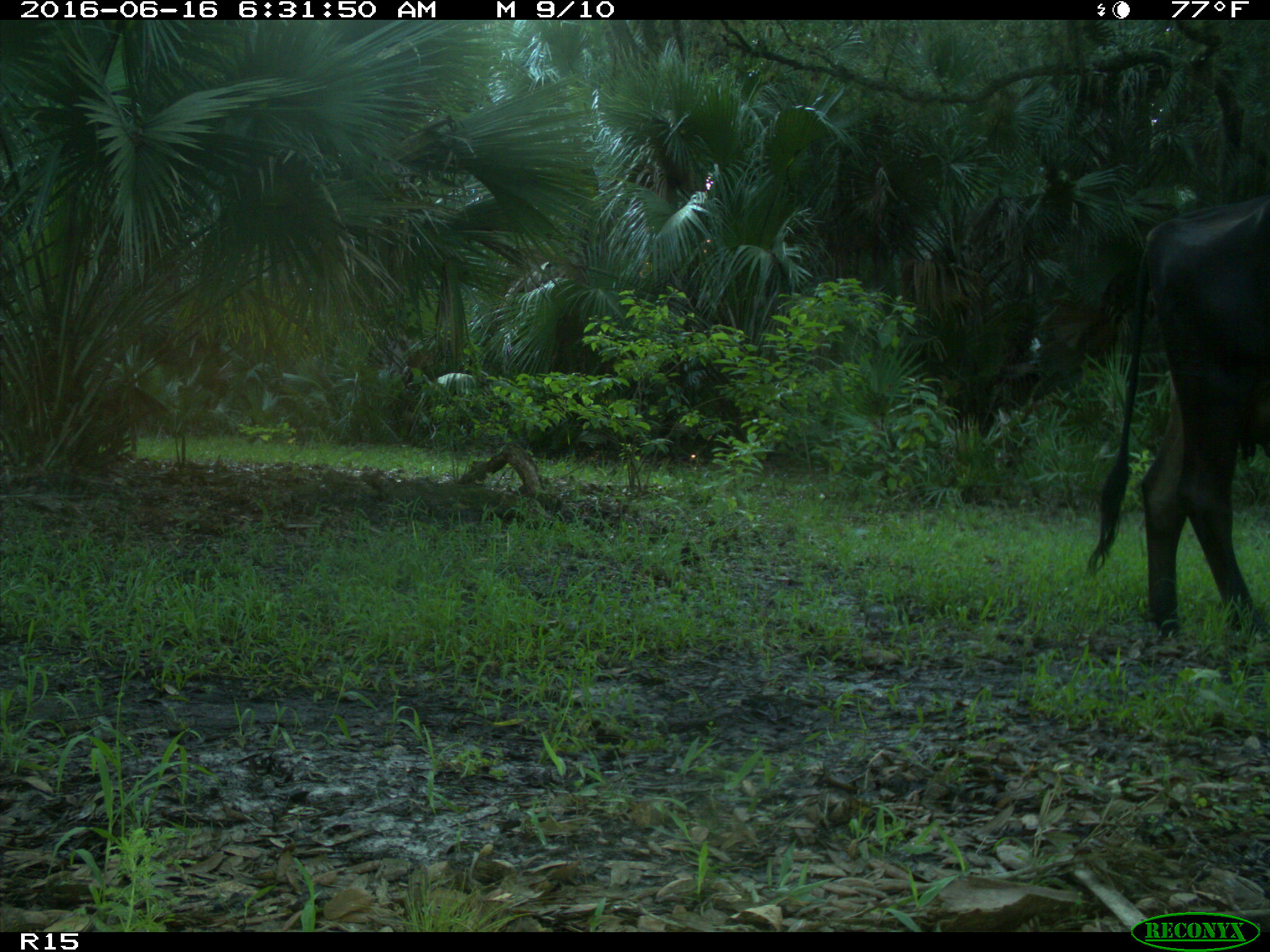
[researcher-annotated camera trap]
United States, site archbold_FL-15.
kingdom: Animalia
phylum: Chordata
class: Mammalia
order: Artiodactyla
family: Bovidae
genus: Bos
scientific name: Bos taurus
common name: domestic cow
Bos taurus (domestic cow).